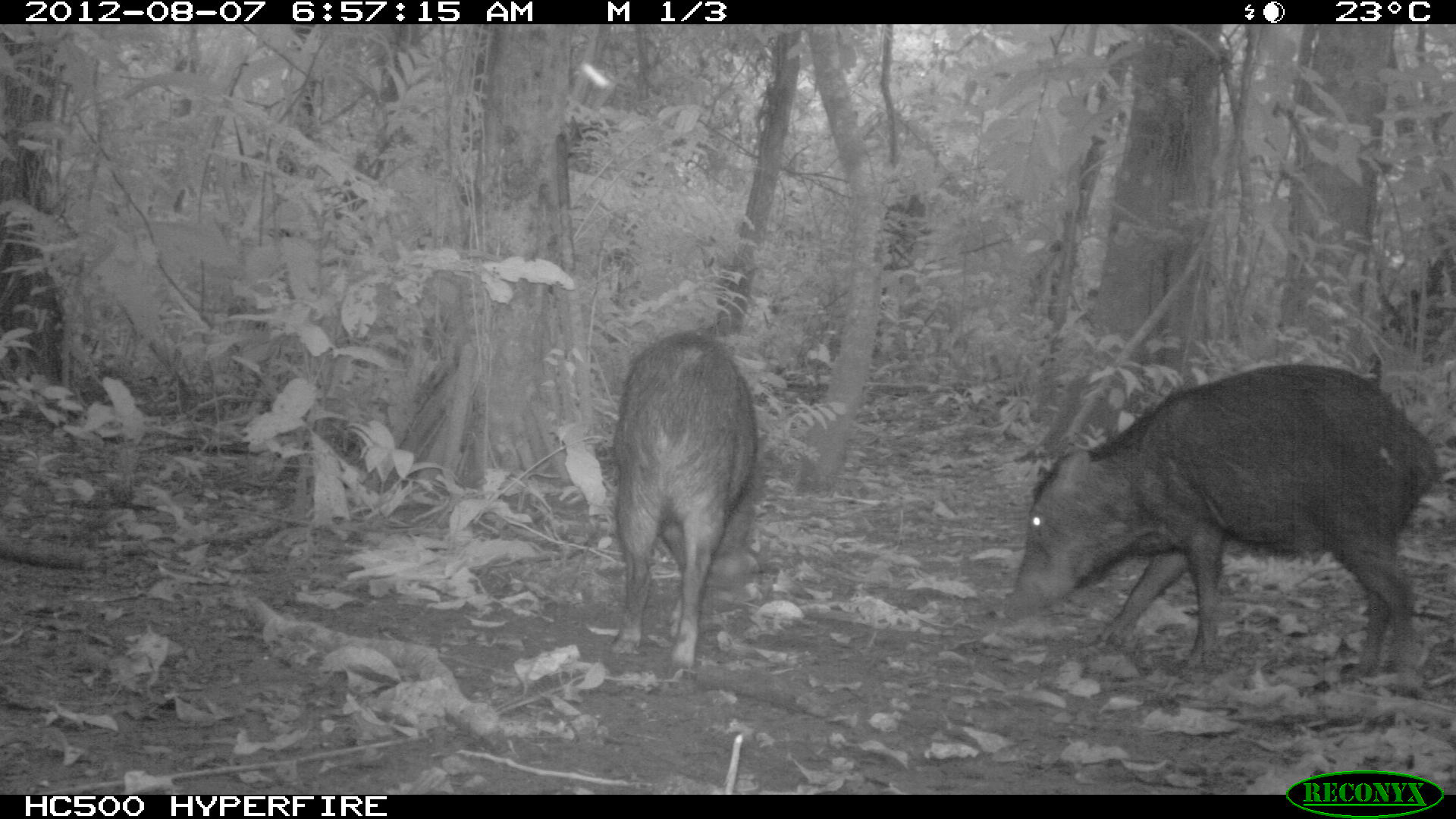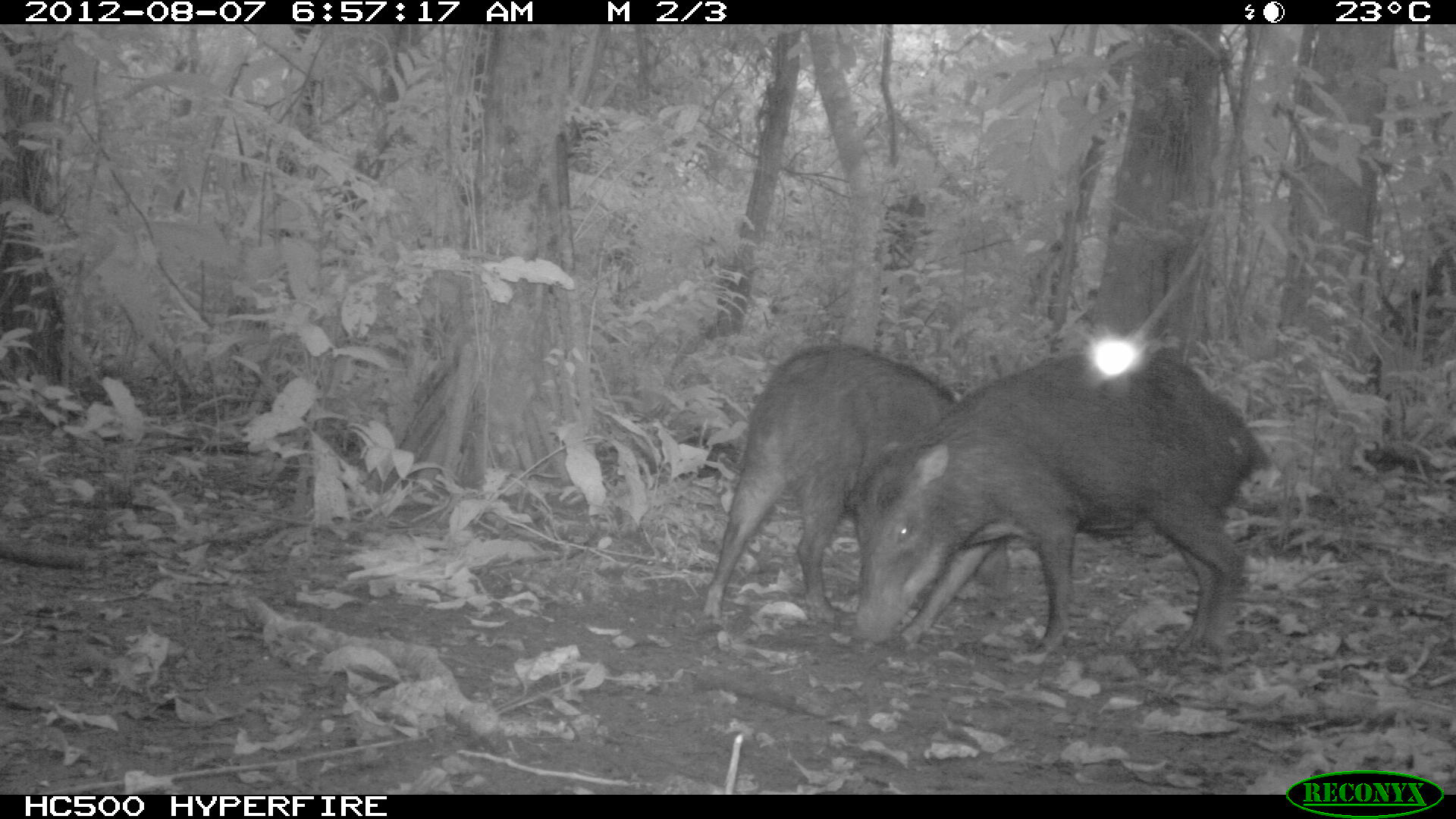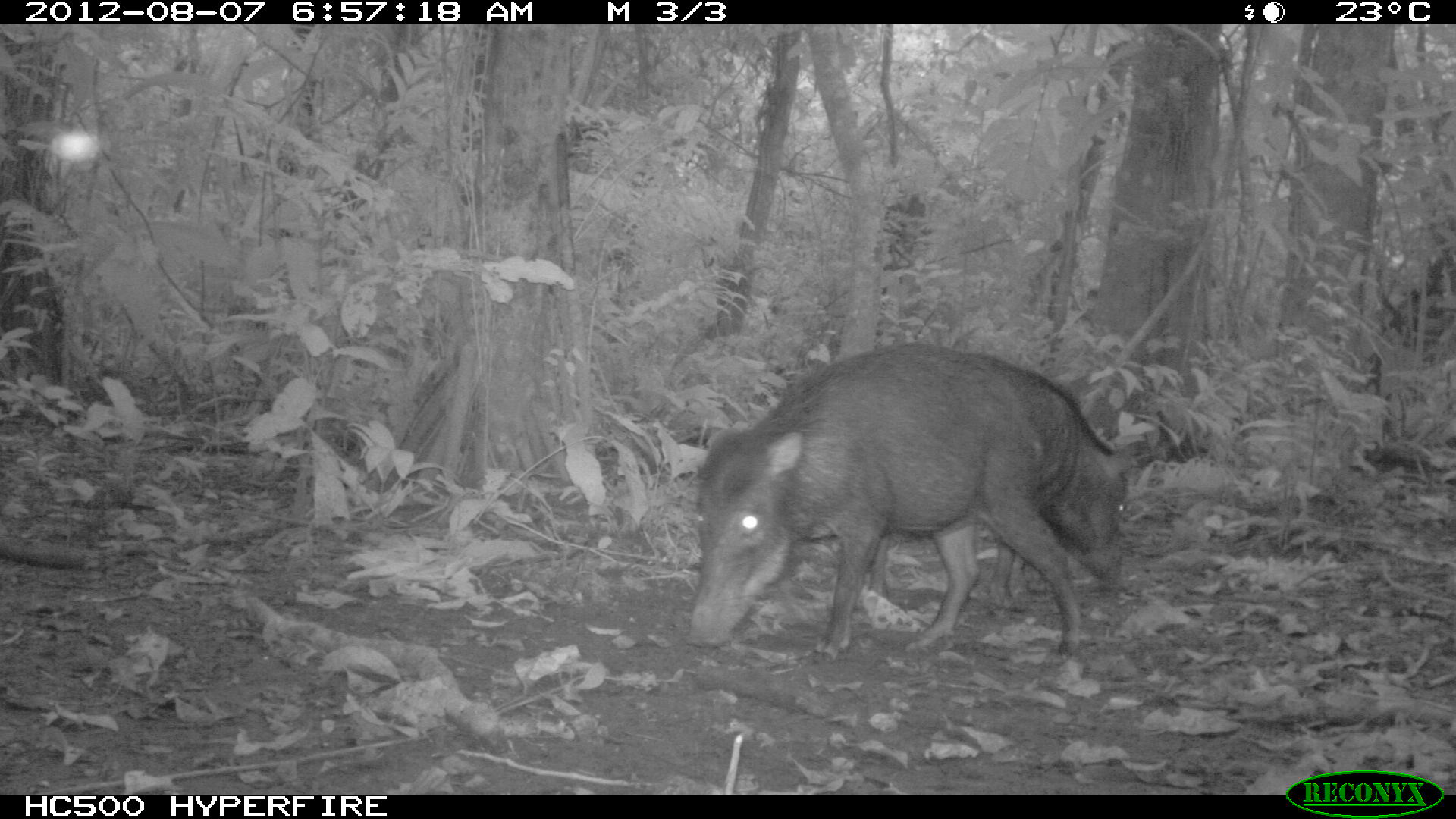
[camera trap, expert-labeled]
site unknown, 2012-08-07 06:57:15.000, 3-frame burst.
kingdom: Animalia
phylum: Chordata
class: Mammalia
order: Artiodactyla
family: Tayassuidae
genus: Tayassu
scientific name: Tayassu pecari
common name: white-lipped peccary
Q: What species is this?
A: Tayassu pecari (white-lipped peccary).